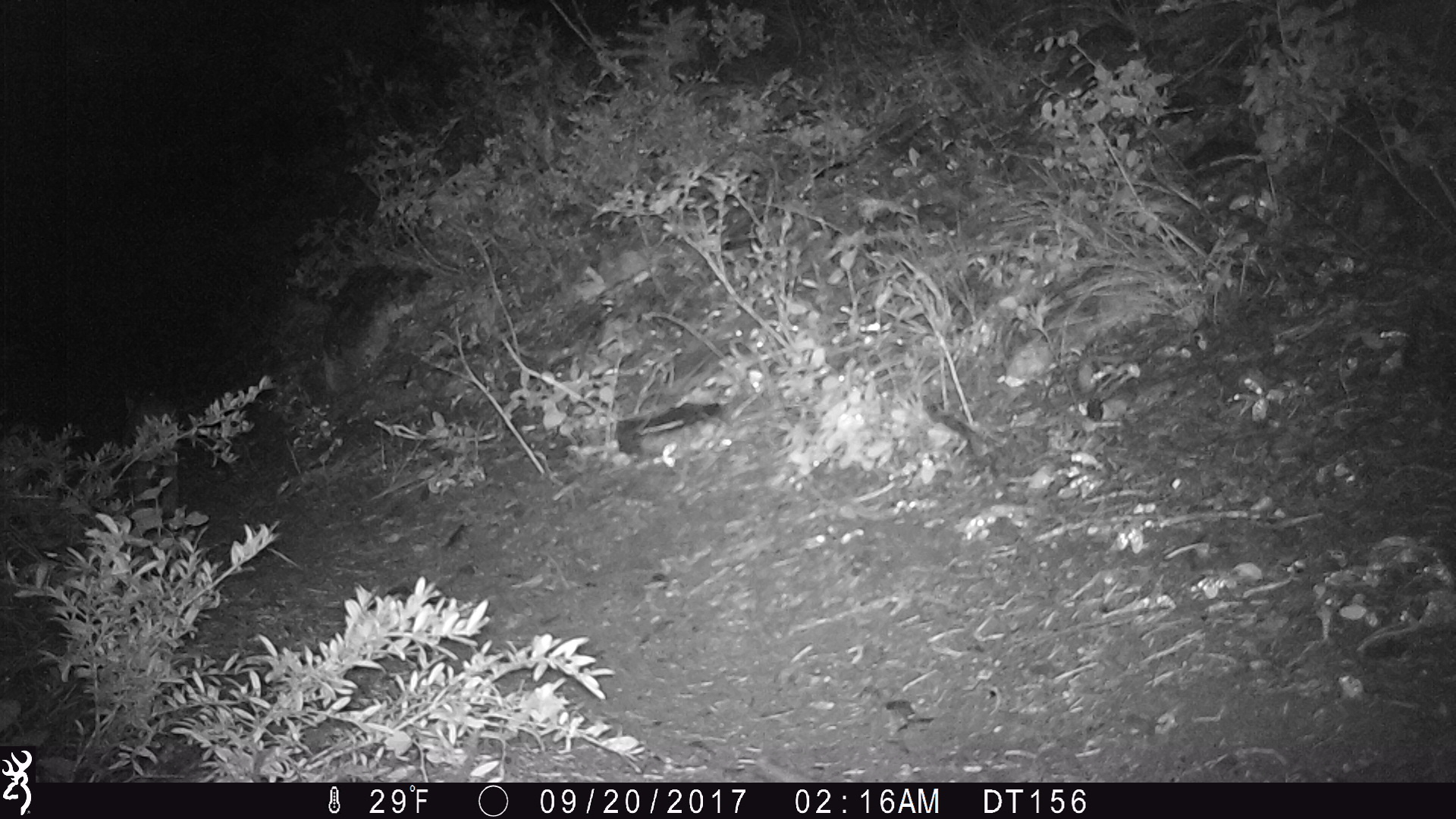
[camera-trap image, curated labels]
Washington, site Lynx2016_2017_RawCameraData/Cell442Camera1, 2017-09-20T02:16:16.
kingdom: Animalia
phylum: Chordata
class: Mammalia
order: Lagomorpha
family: Leporidae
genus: Lepus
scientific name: Lepus americanus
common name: snowshoe hare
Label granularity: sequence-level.